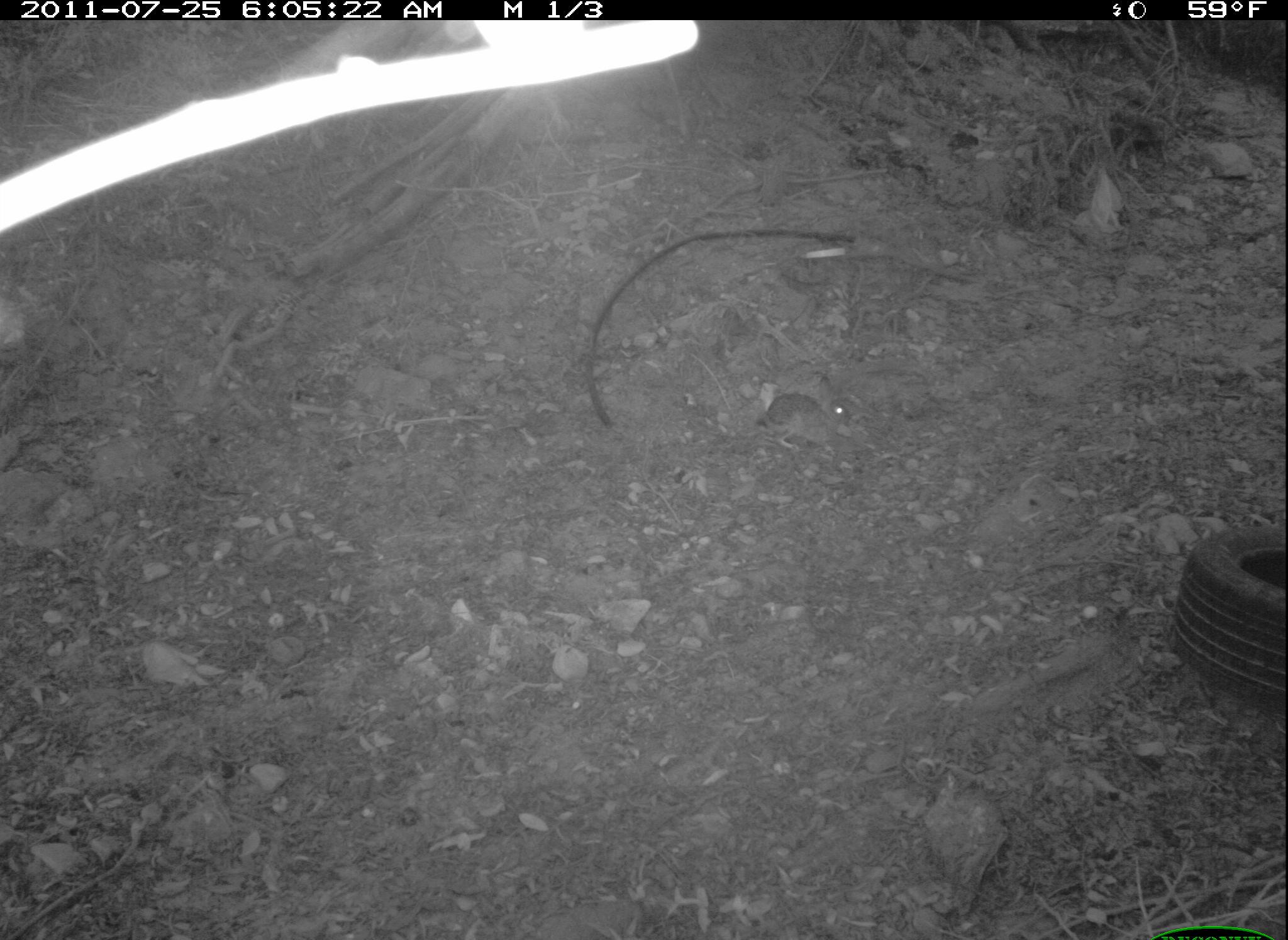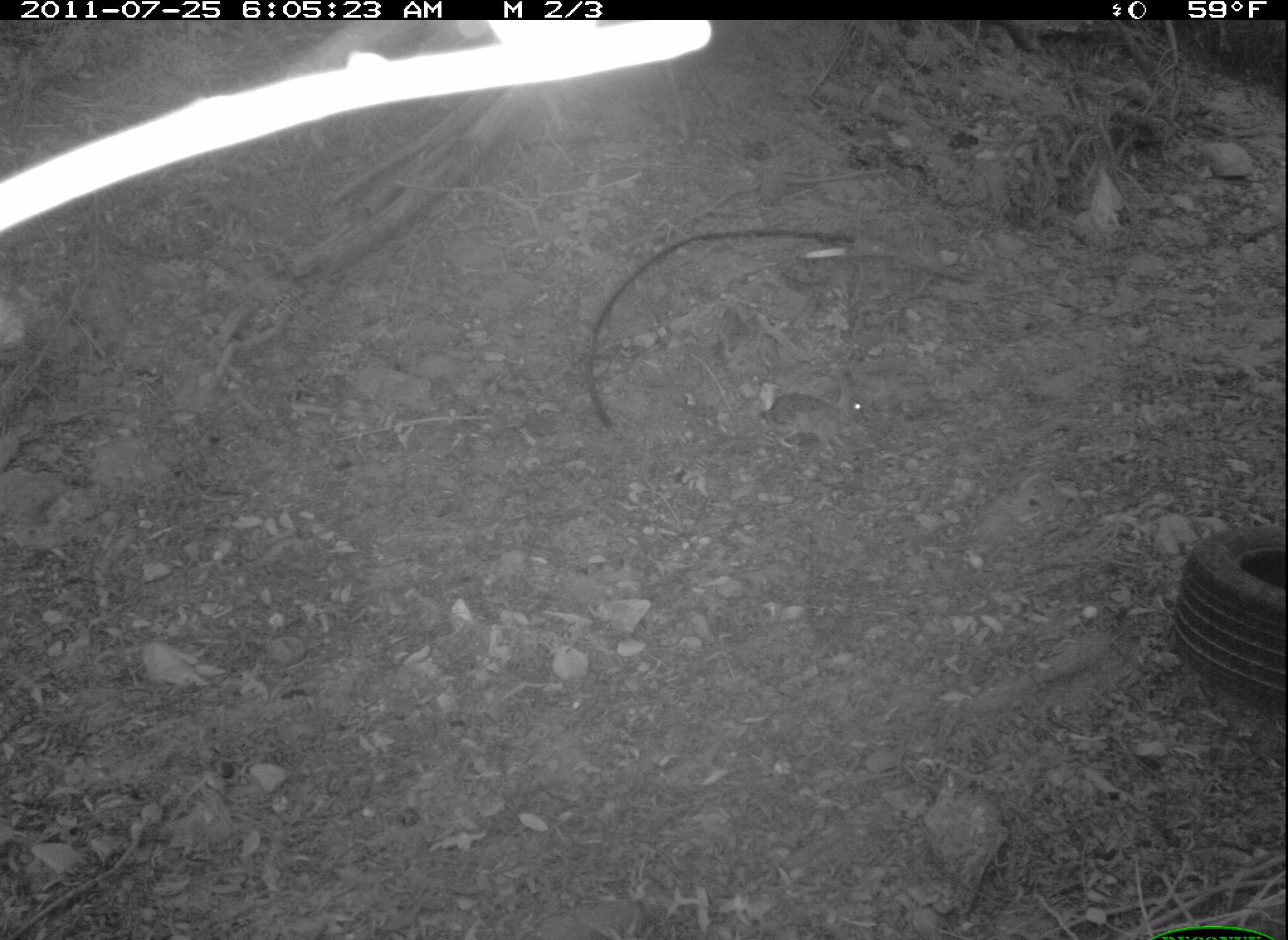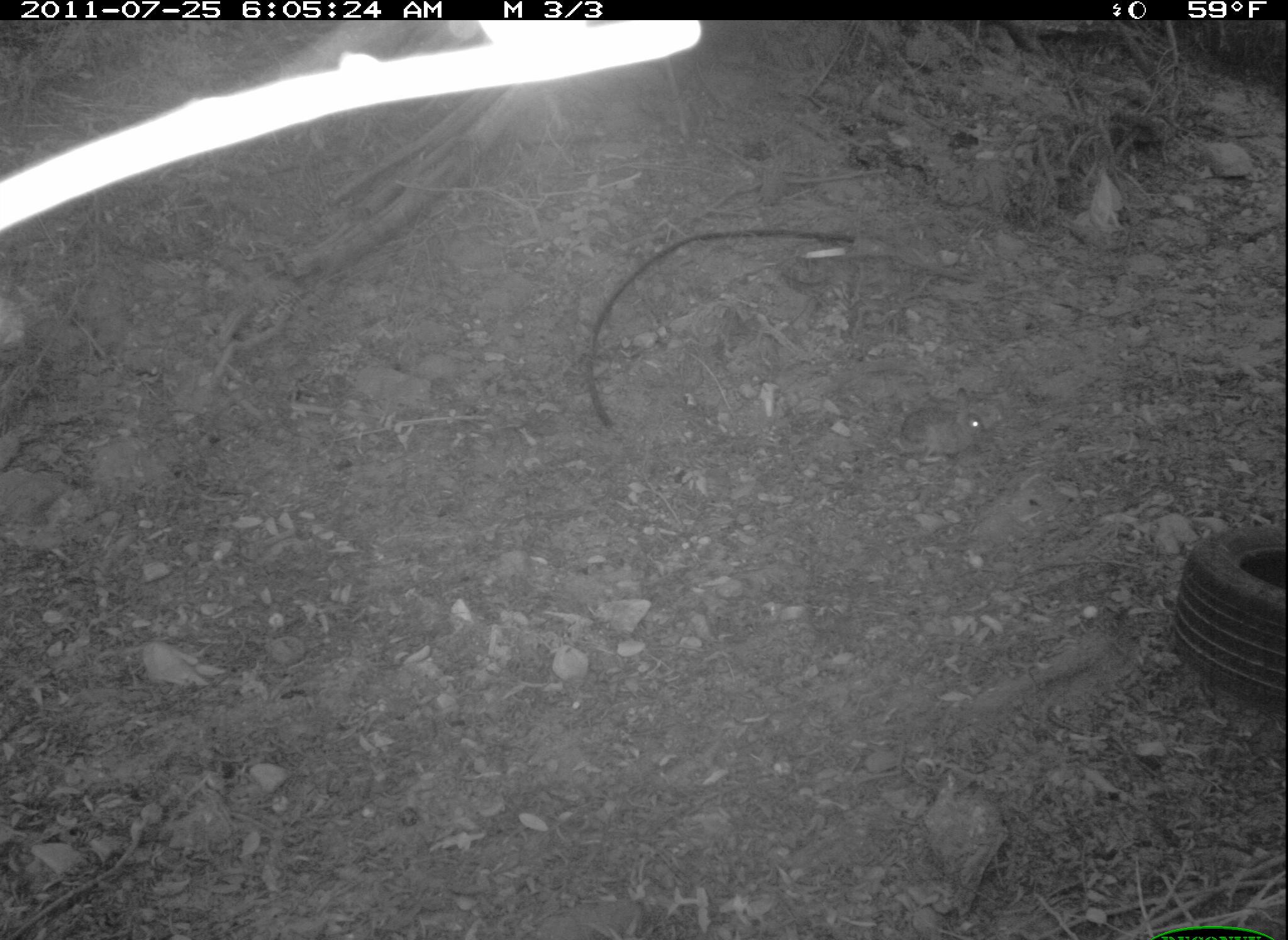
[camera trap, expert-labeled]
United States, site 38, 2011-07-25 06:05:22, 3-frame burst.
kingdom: Animalia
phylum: Chordata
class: Mammalia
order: Lagomorpha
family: Leporidae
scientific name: Leporidae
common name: rabbits and hares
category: rabbit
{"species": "rabbit (rabbits and hares) (Leporidae)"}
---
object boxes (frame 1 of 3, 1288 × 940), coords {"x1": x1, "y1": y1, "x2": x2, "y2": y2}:
rabbit: {"x1": 760, "y1": 372, "x2": 856, "y2": 458}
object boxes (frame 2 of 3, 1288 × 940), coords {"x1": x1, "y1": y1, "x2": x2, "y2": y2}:
rabbit: {"x1": 741, "y1": 375, "x2": 868, "y2": 467}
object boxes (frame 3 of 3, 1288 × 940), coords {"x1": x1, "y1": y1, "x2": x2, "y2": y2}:
rabbit: {"x1": 884, "y1": 377, "x2": 992, "y2": 465}